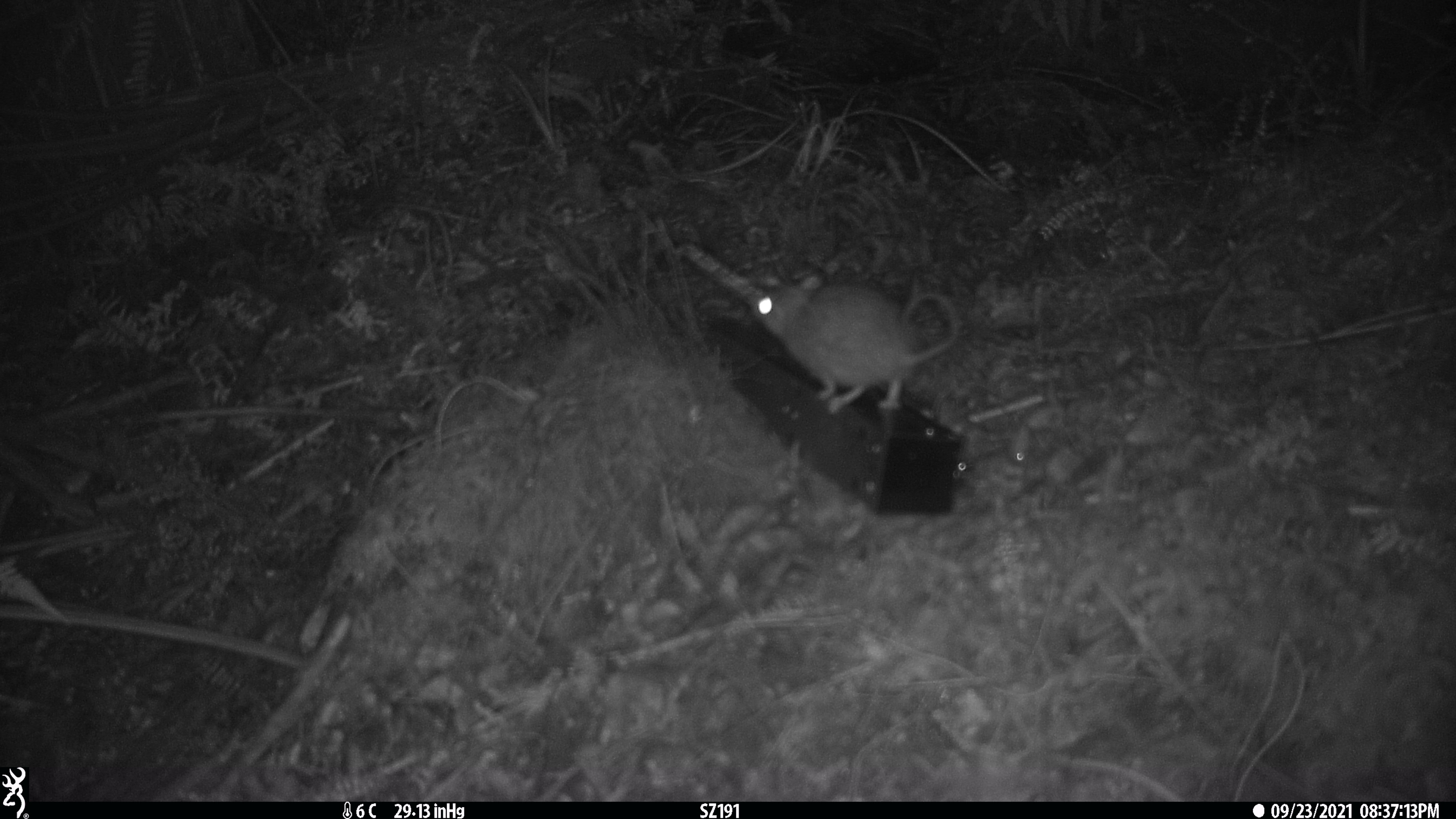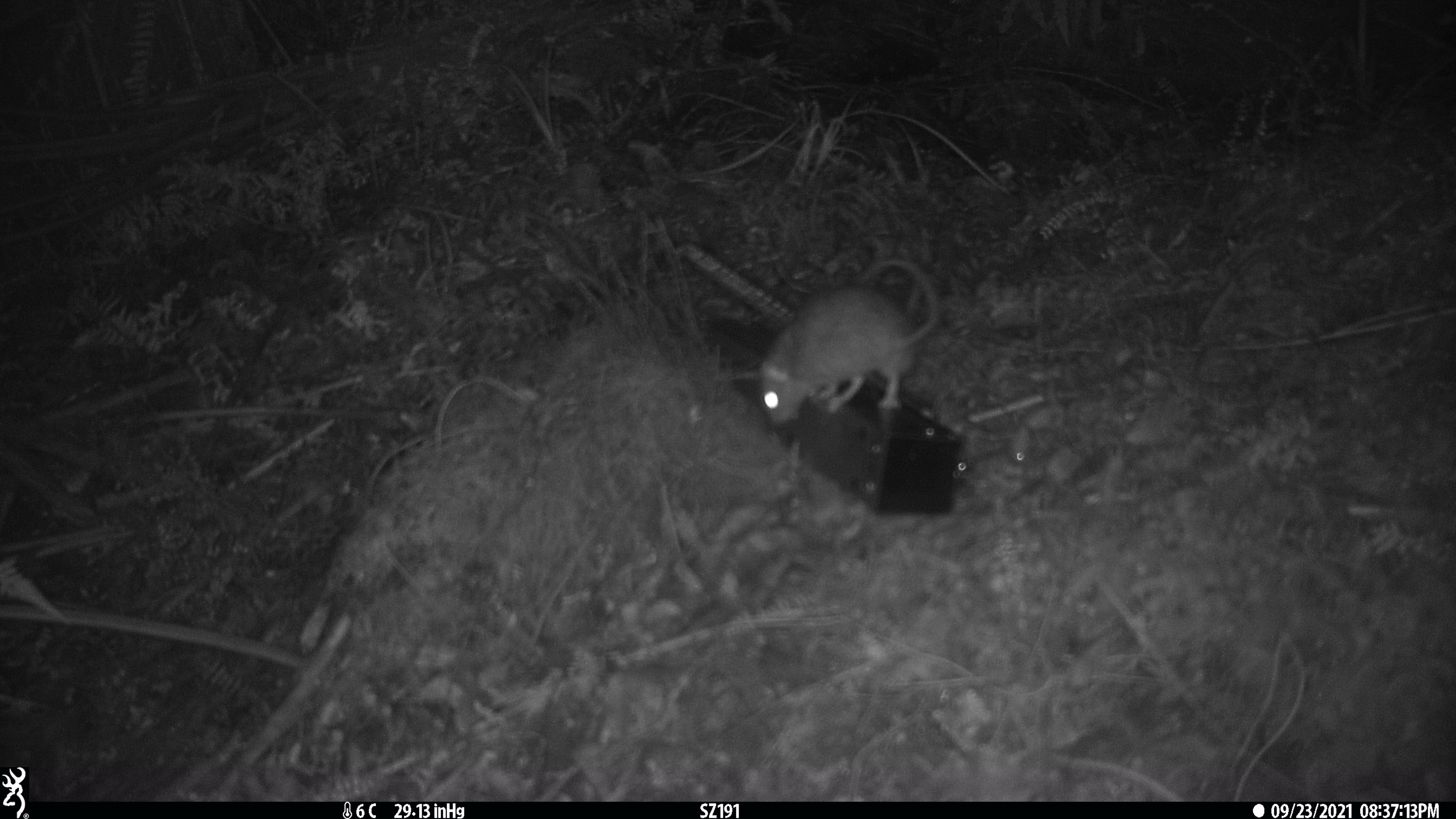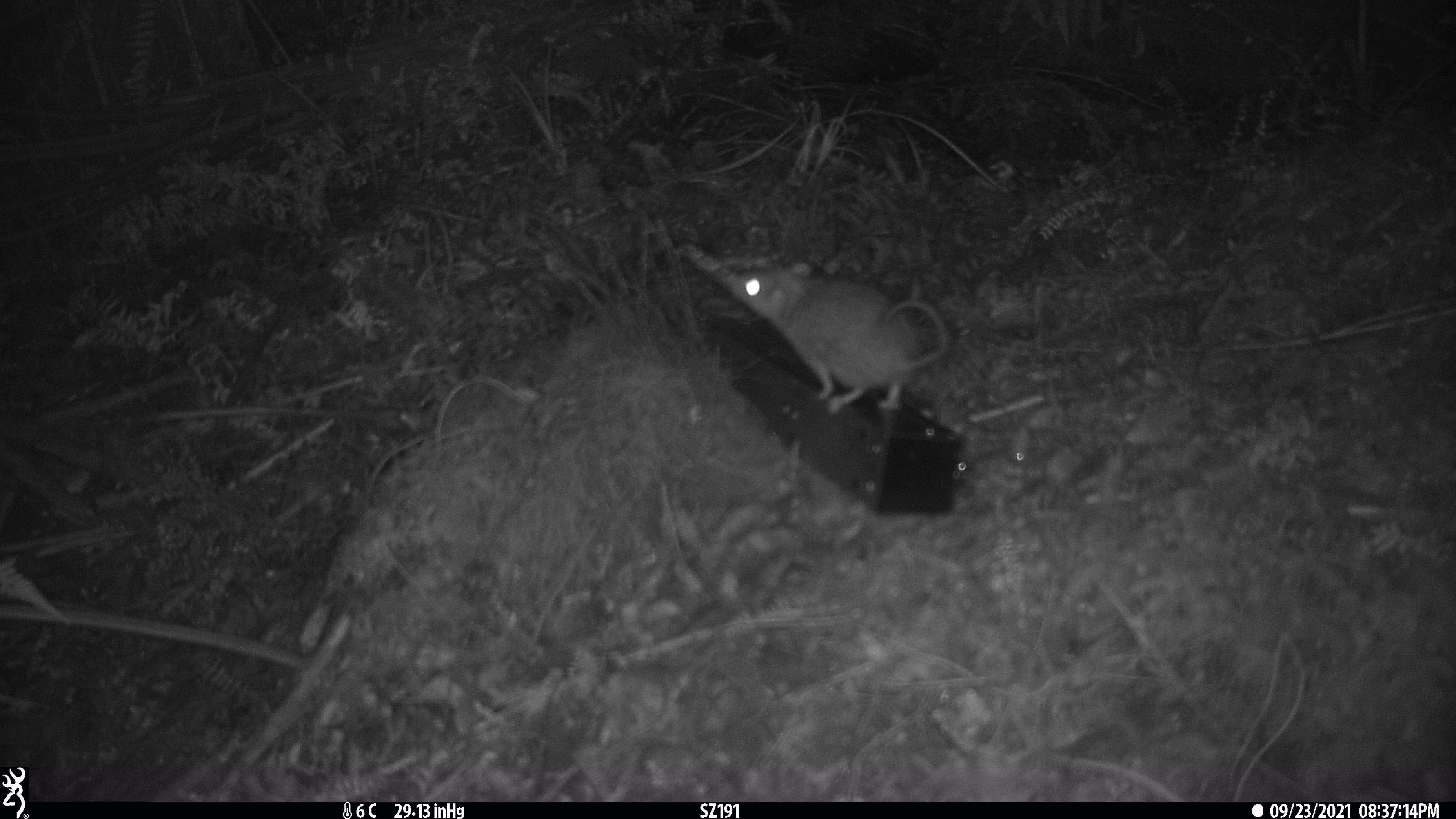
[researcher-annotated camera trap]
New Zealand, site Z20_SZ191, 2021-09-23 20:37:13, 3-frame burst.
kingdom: Animalia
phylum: Chordata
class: Mammalia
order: Rodentia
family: Muridae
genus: Rattus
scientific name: Rattus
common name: rat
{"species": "rat (Rattus)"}